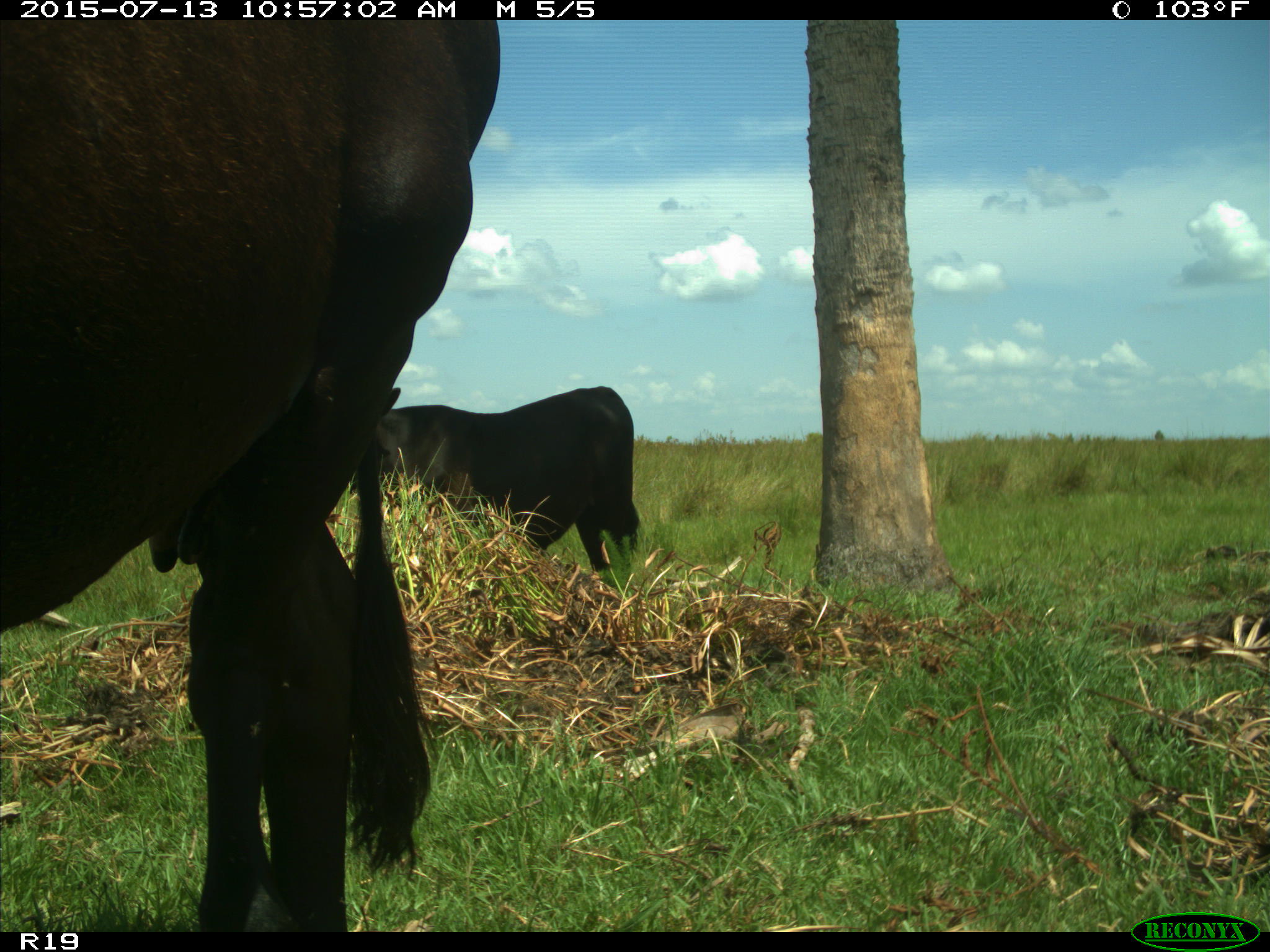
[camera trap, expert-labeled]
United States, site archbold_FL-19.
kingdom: Animalia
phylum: Chordata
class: Mammalia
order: Artiodactyla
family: Bovidae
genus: Bos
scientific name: Bos taurus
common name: domestic cow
Bos taurus (domestic cow).